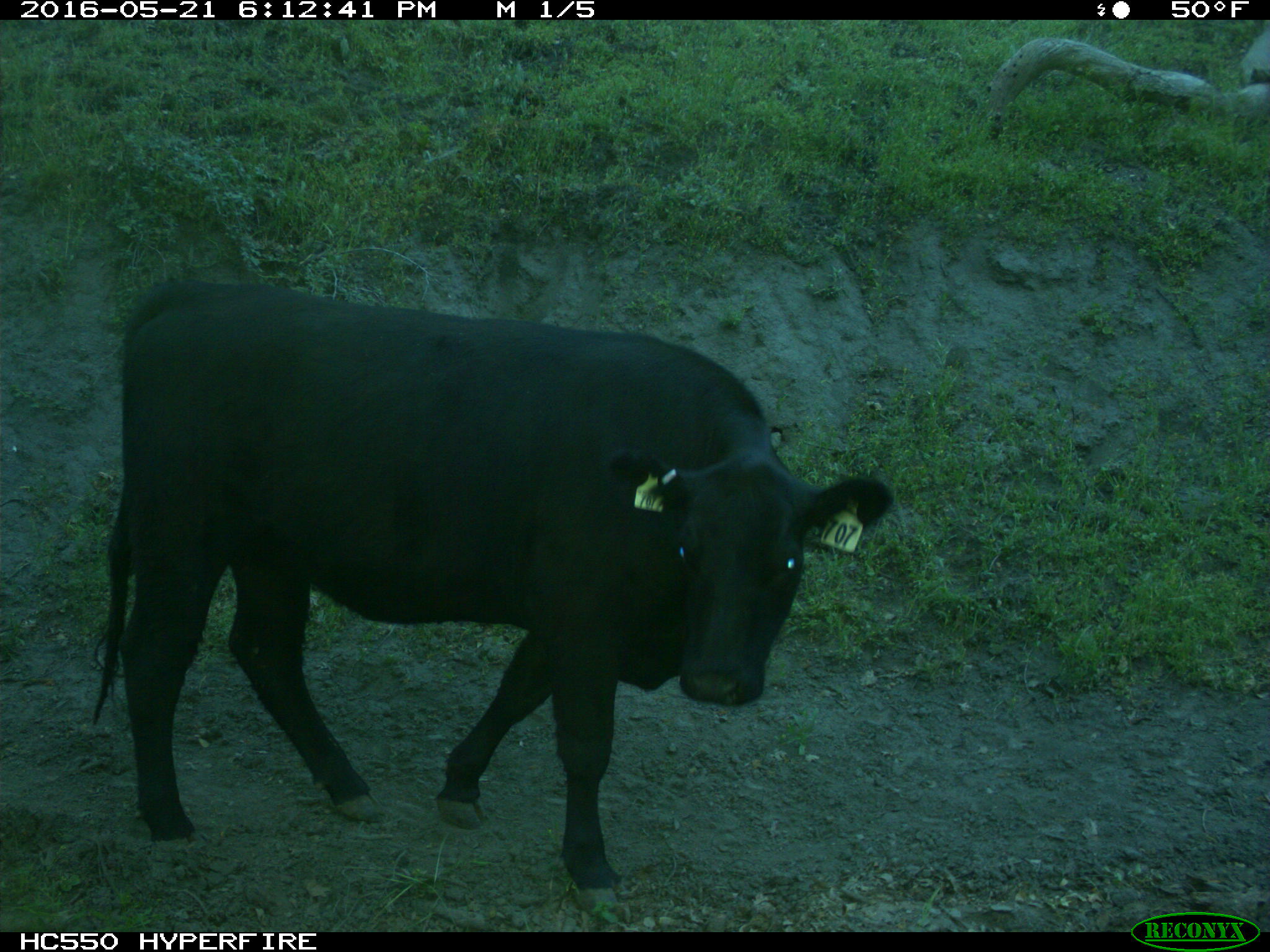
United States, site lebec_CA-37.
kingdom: Animalia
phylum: Chordata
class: Mammalia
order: Artiodactyla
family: Bovidae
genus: Bos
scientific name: Bos taurus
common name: domestic cow